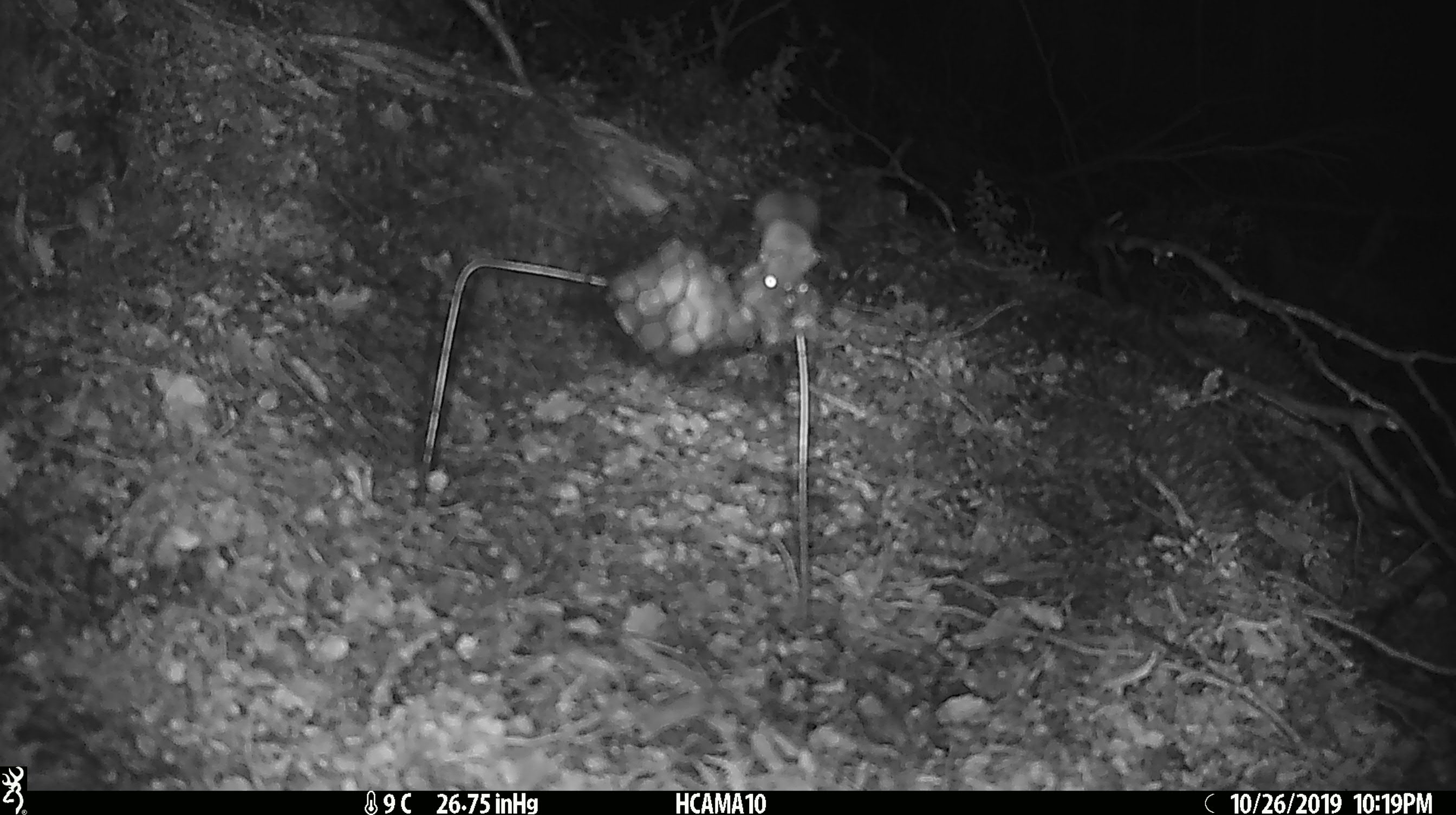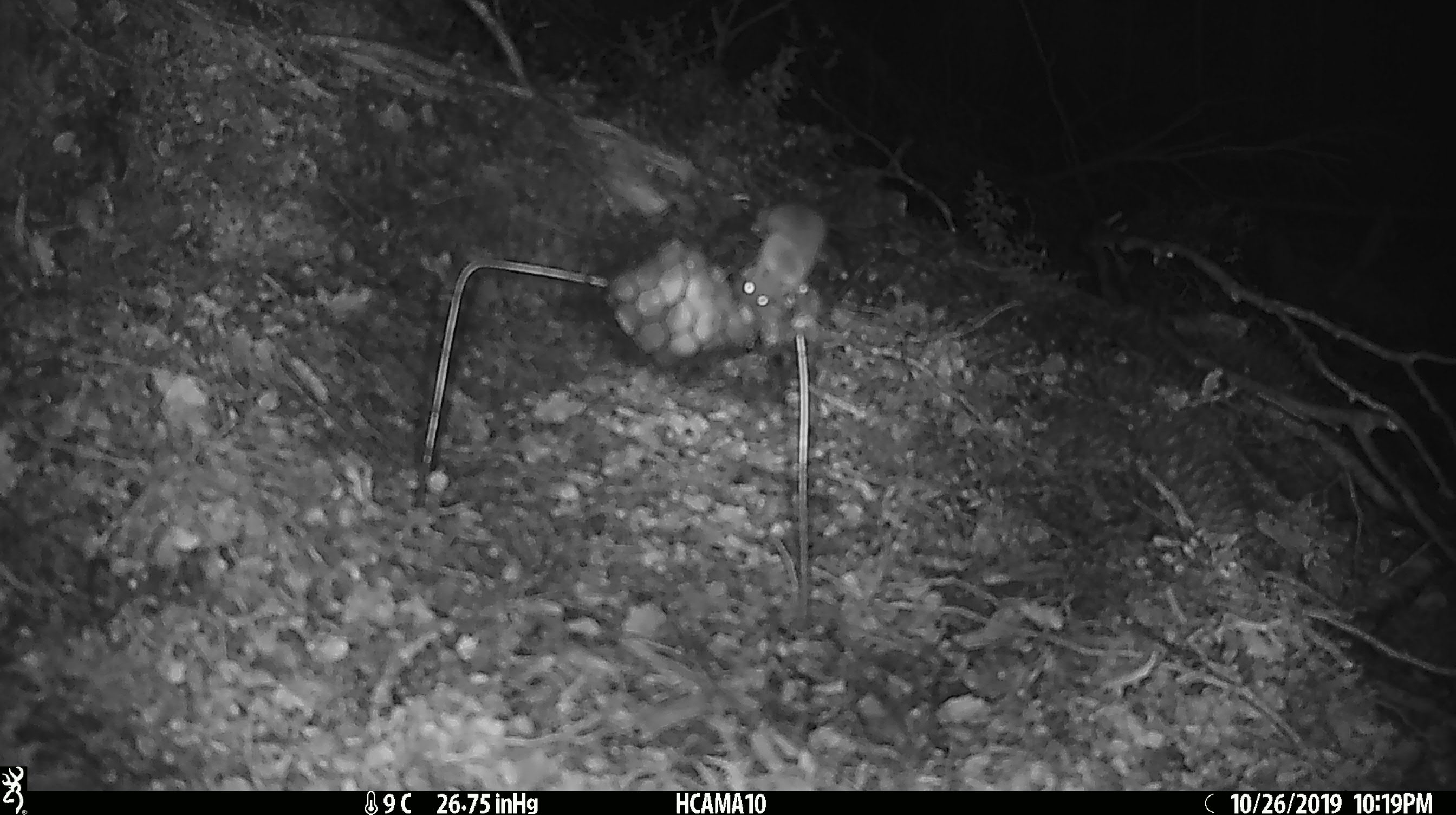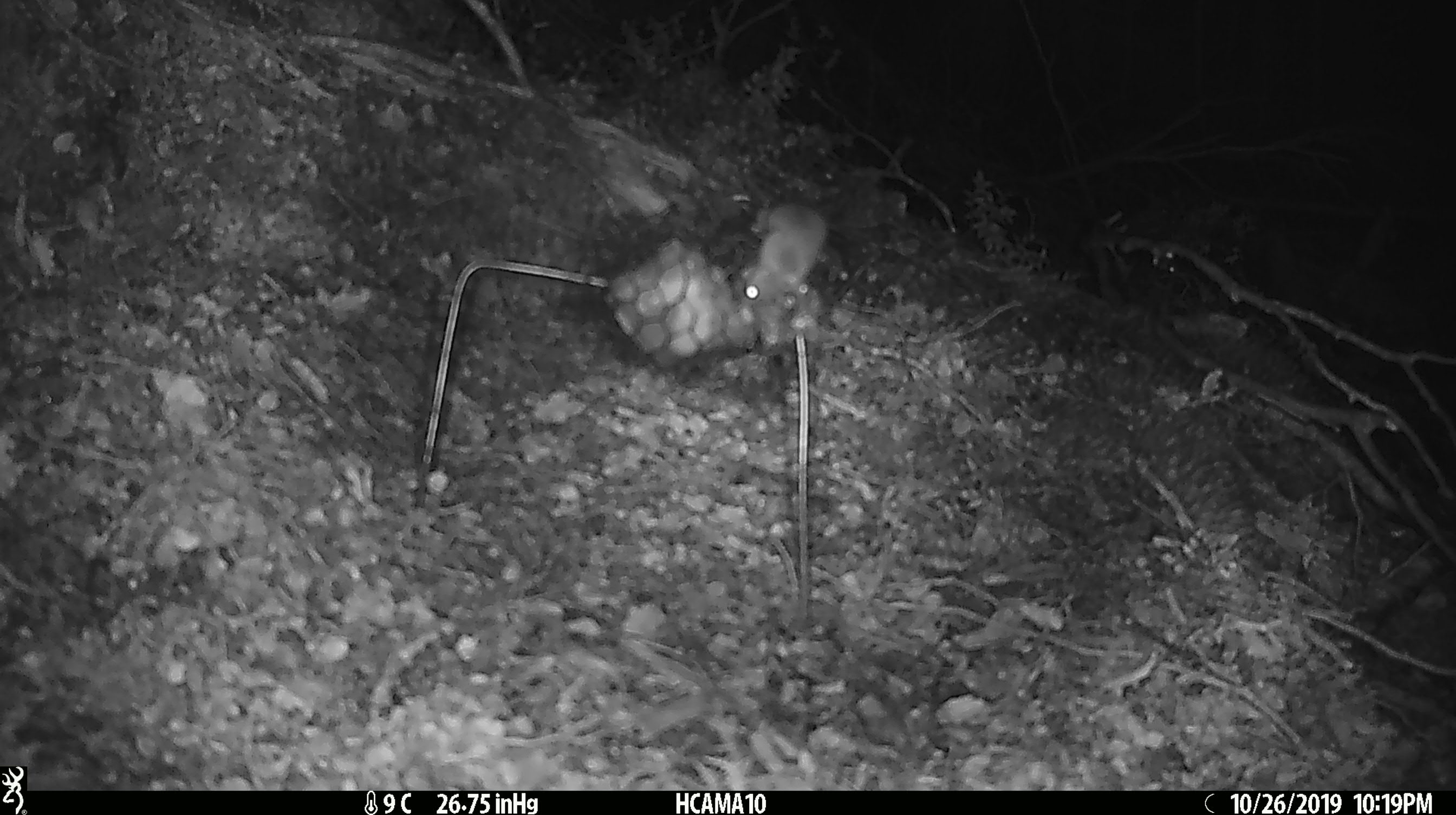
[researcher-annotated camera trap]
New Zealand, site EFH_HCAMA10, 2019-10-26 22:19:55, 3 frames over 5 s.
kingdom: Animalia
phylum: Chordata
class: Mammalia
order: Rodentia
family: Muridae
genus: Mus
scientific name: Mus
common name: mouse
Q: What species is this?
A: Mouse (Mus).